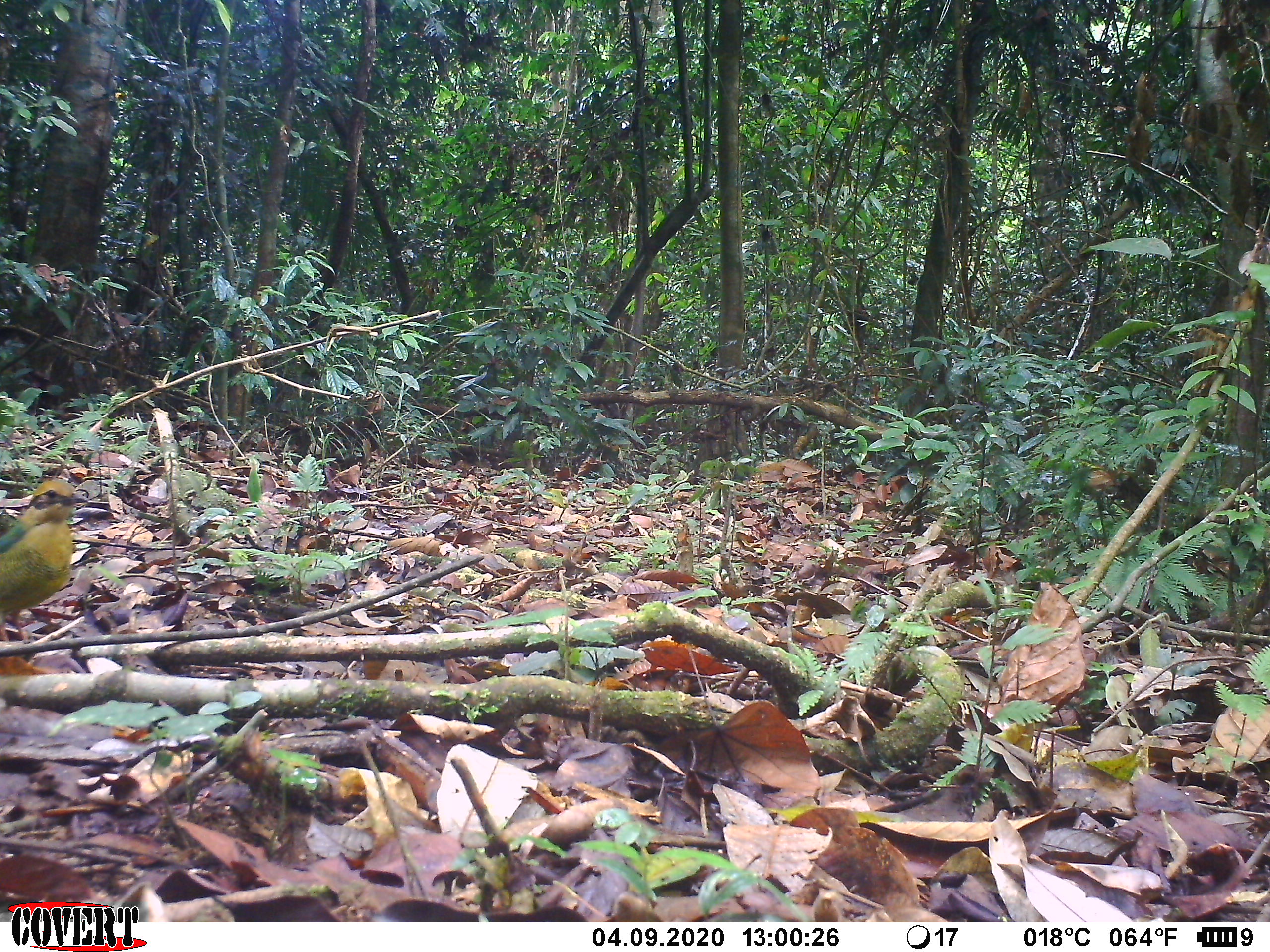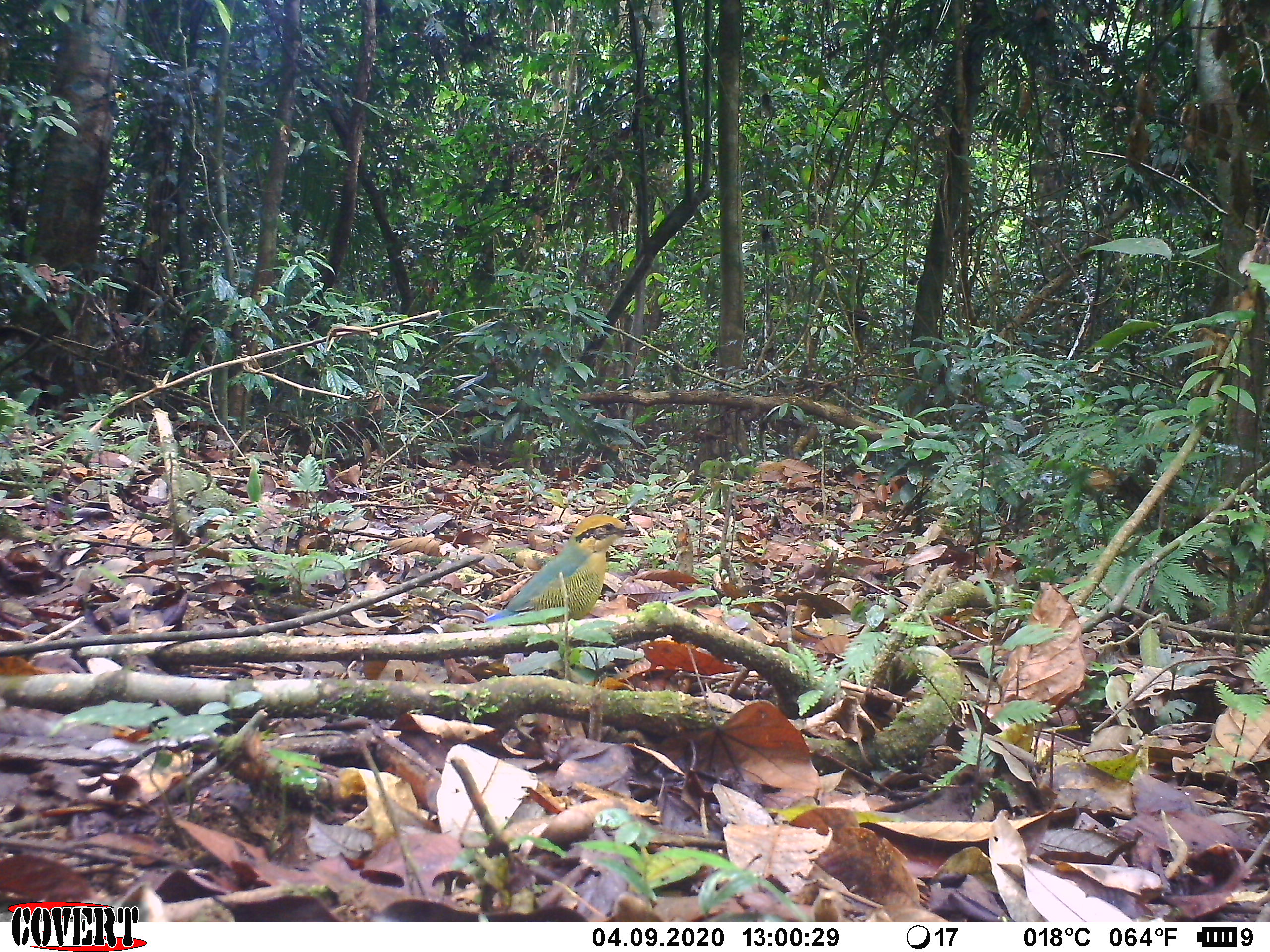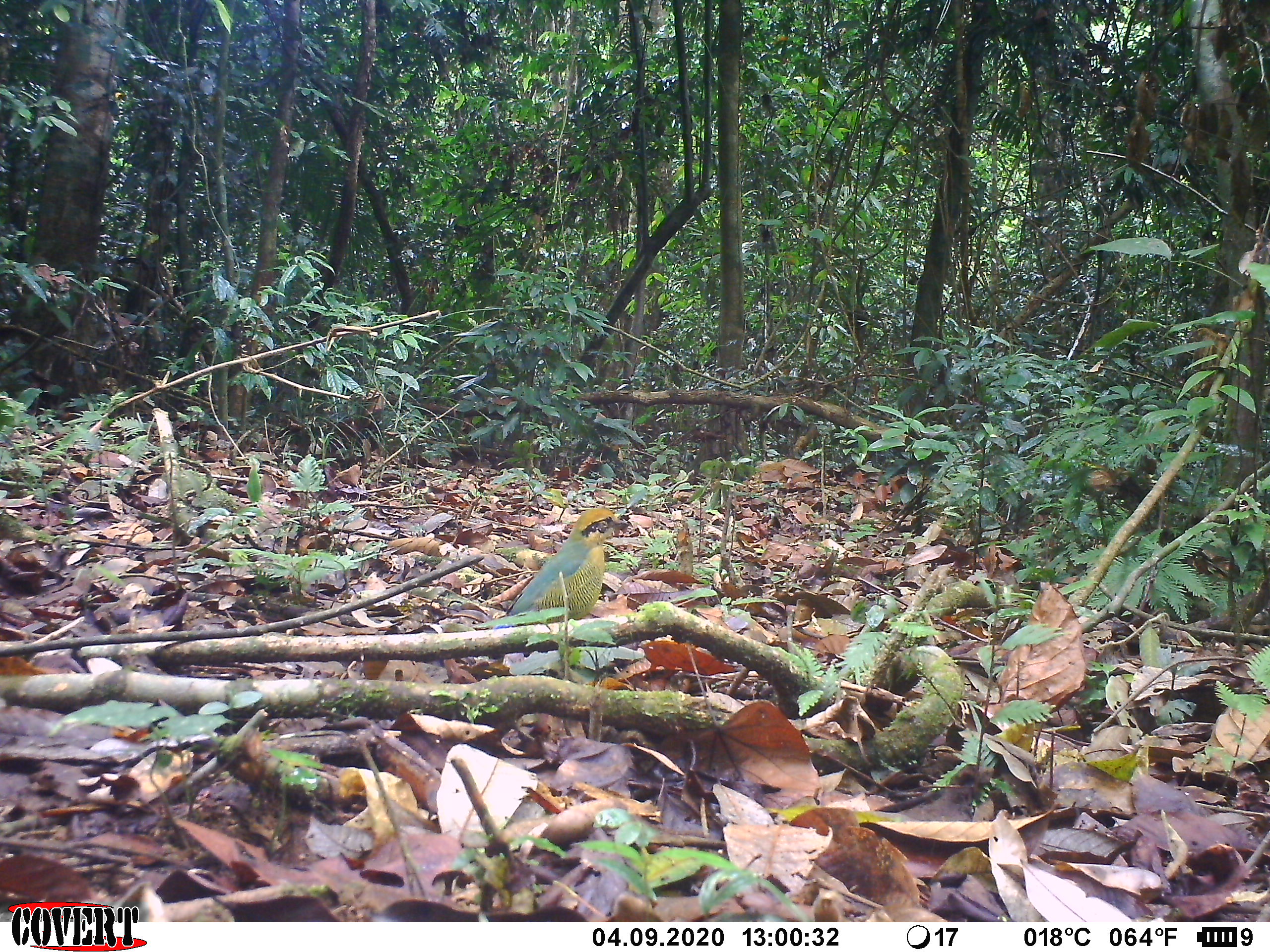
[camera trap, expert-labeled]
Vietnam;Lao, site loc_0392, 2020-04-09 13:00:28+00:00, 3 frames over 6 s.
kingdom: Animalia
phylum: Chordata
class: Aves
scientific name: Aves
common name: bird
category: unidentified bird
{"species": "unidentified bird (bird) (Aves)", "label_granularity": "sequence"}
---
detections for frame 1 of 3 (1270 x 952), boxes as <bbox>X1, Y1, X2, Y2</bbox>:
unidentified bird: <bbox>0, 475, 86, 652</bbox>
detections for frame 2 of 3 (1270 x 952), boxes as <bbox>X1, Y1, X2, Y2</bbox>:
unidentified bird: <bbox>484, 514, 638, 623</bbox>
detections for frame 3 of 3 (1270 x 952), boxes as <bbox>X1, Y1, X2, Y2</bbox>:
unidentified bird: <bbox>492, 506, 628, 628</bbox>